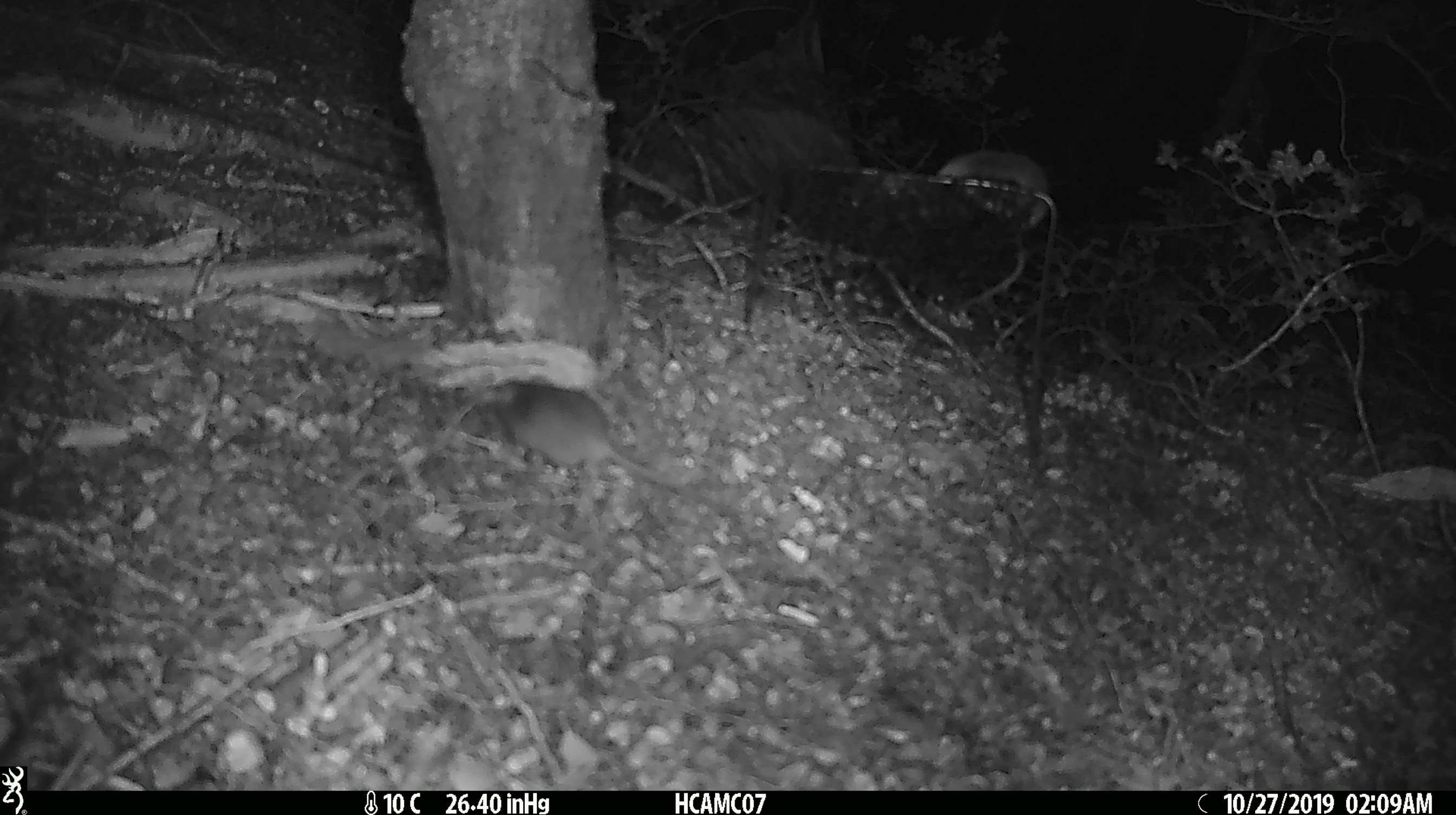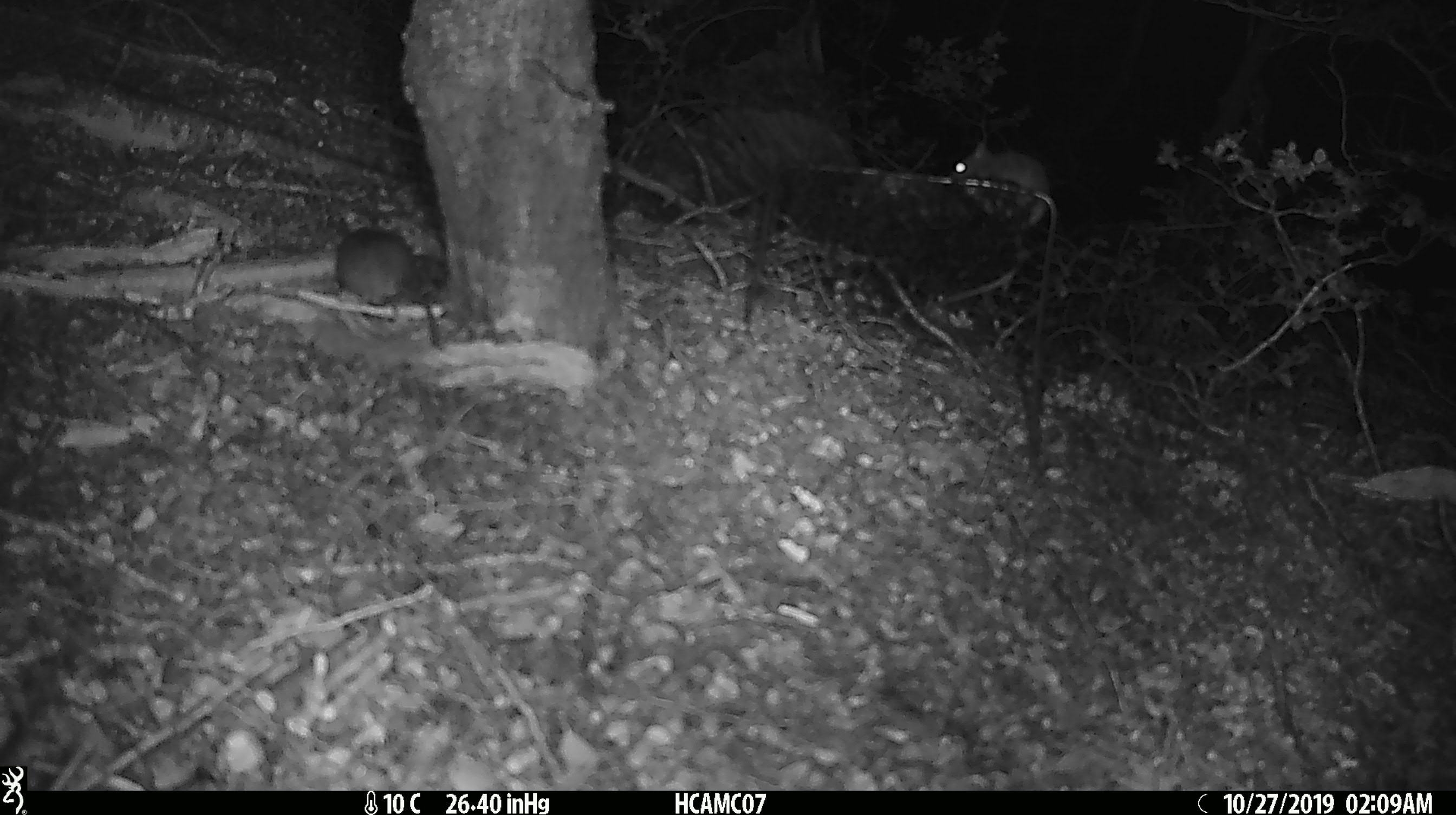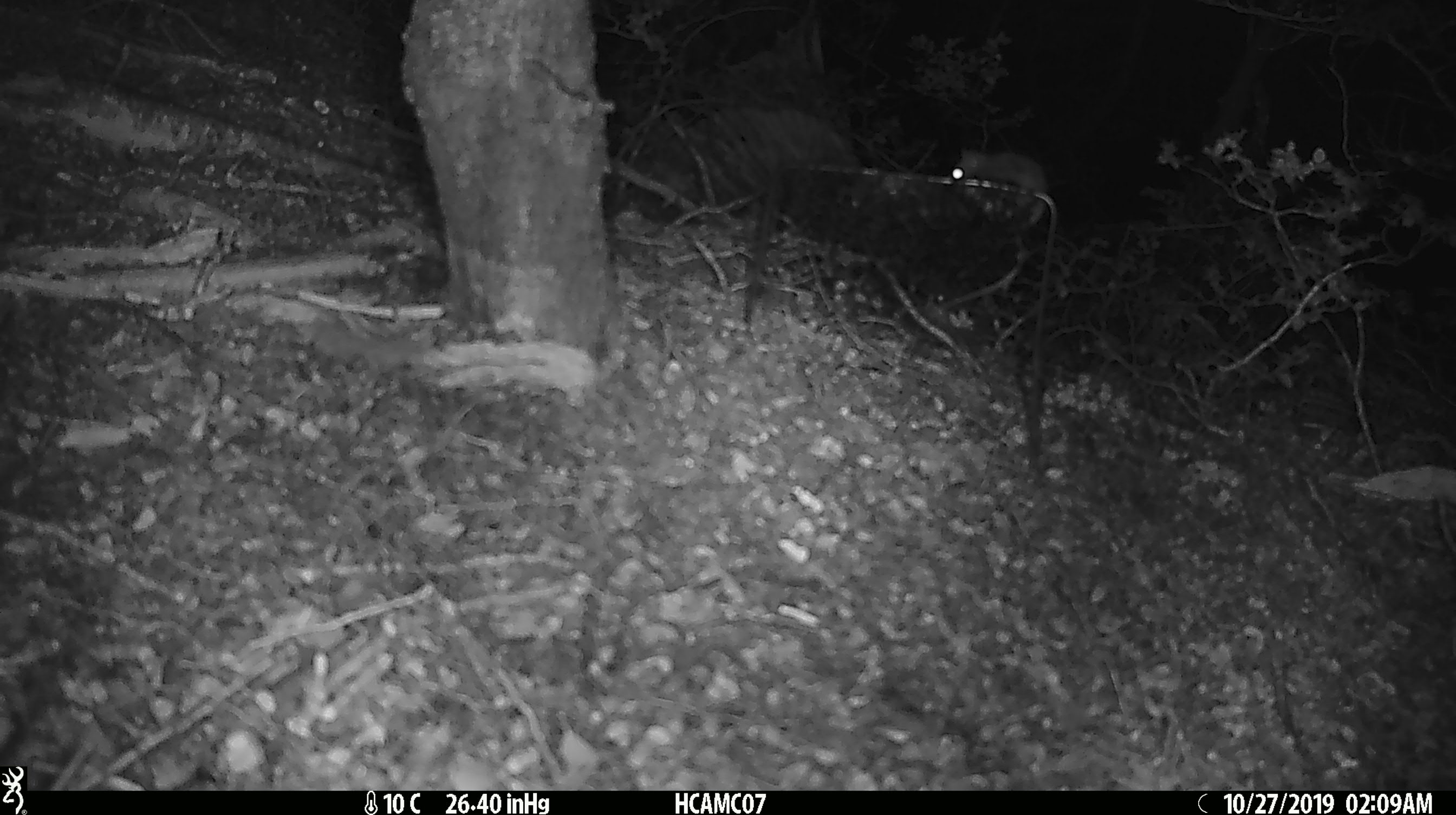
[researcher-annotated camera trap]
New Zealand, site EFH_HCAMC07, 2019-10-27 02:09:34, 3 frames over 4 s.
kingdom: Animalia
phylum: Chordata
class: Mammalia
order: Rodentia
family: Muridae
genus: Mus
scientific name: Mus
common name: mouse